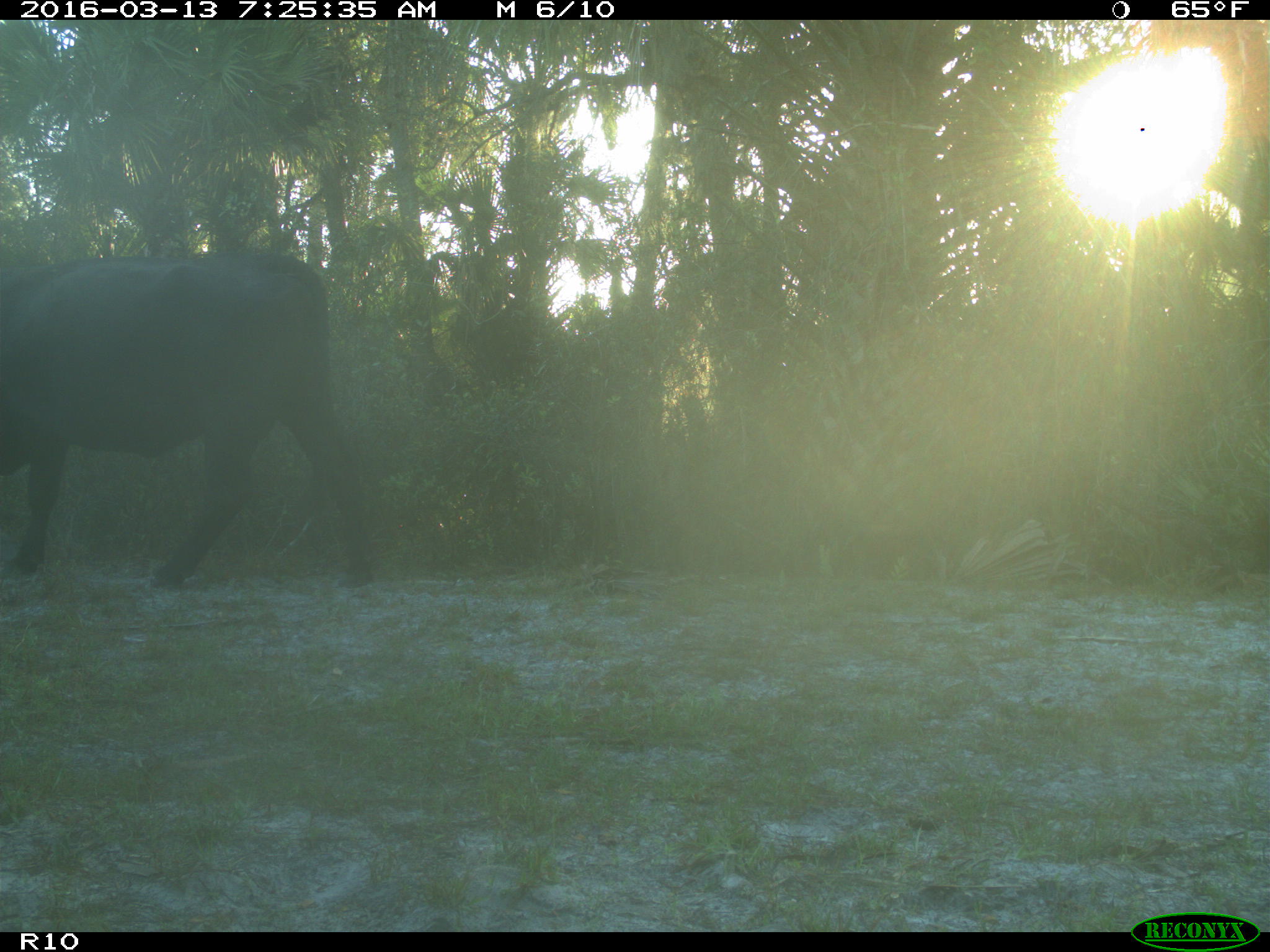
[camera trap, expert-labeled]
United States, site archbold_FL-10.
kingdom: Animalia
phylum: Chordata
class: Mammalia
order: Artiodactyla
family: Bovidae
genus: Bos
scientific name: Bos taurus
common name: domestic cow